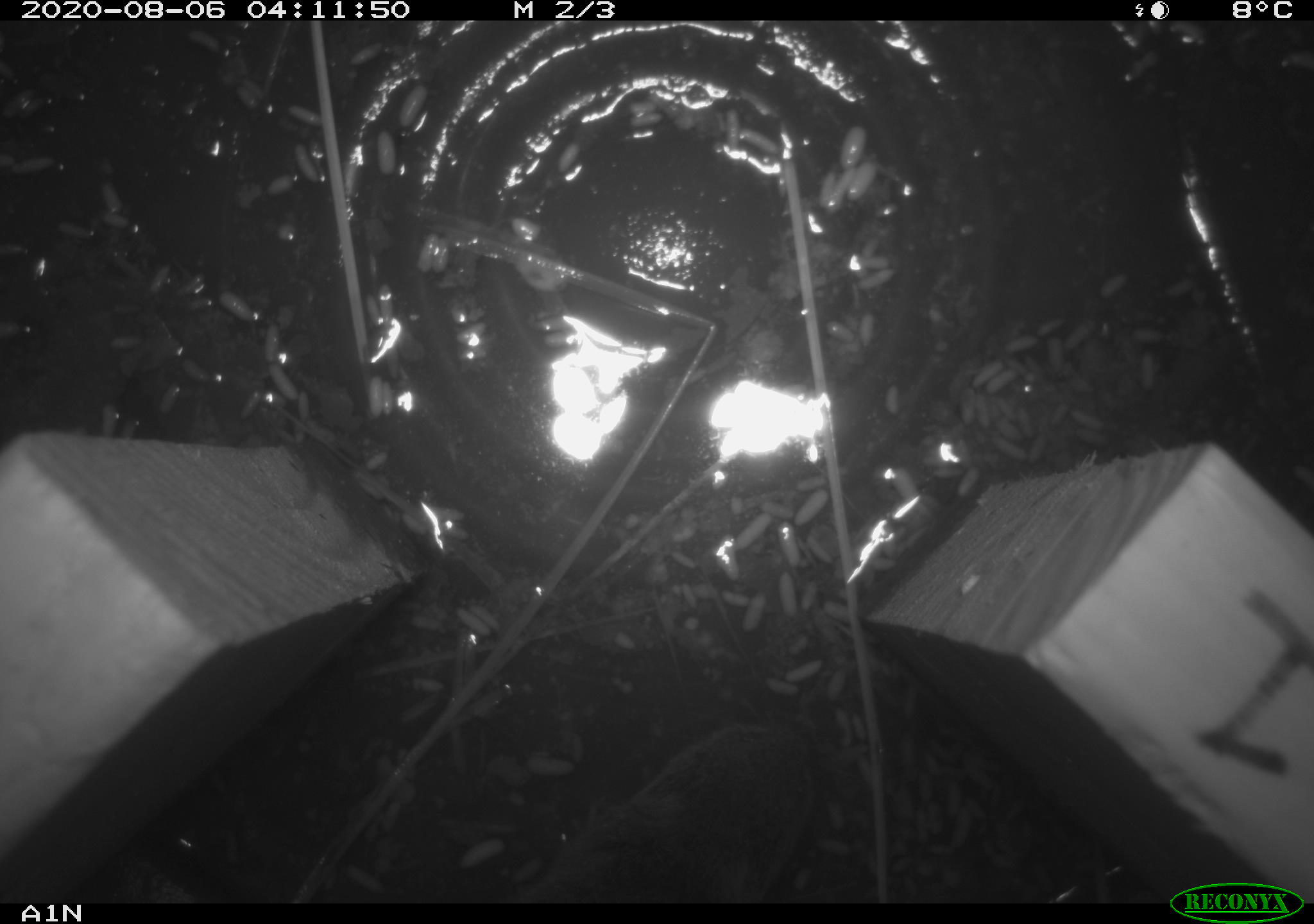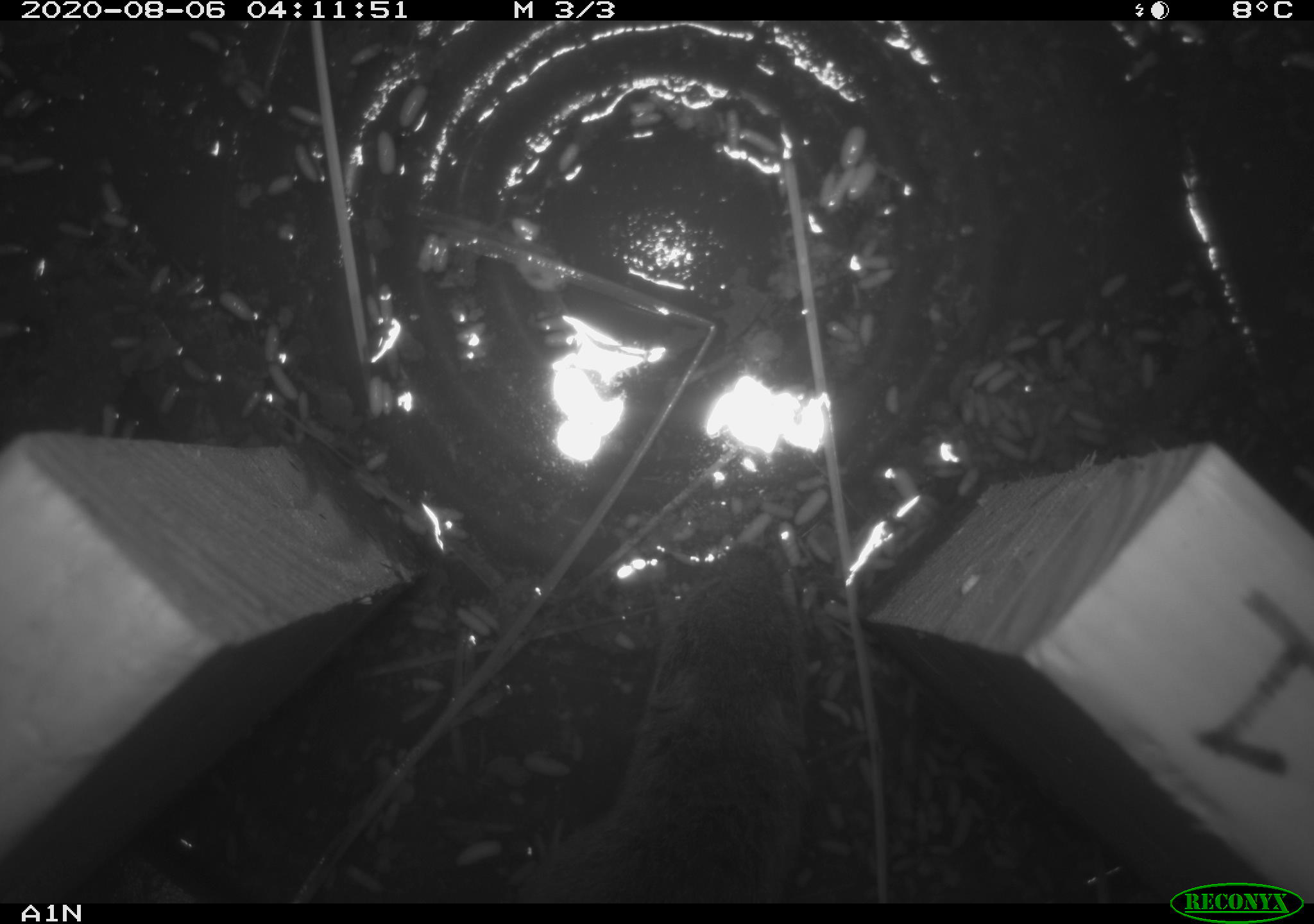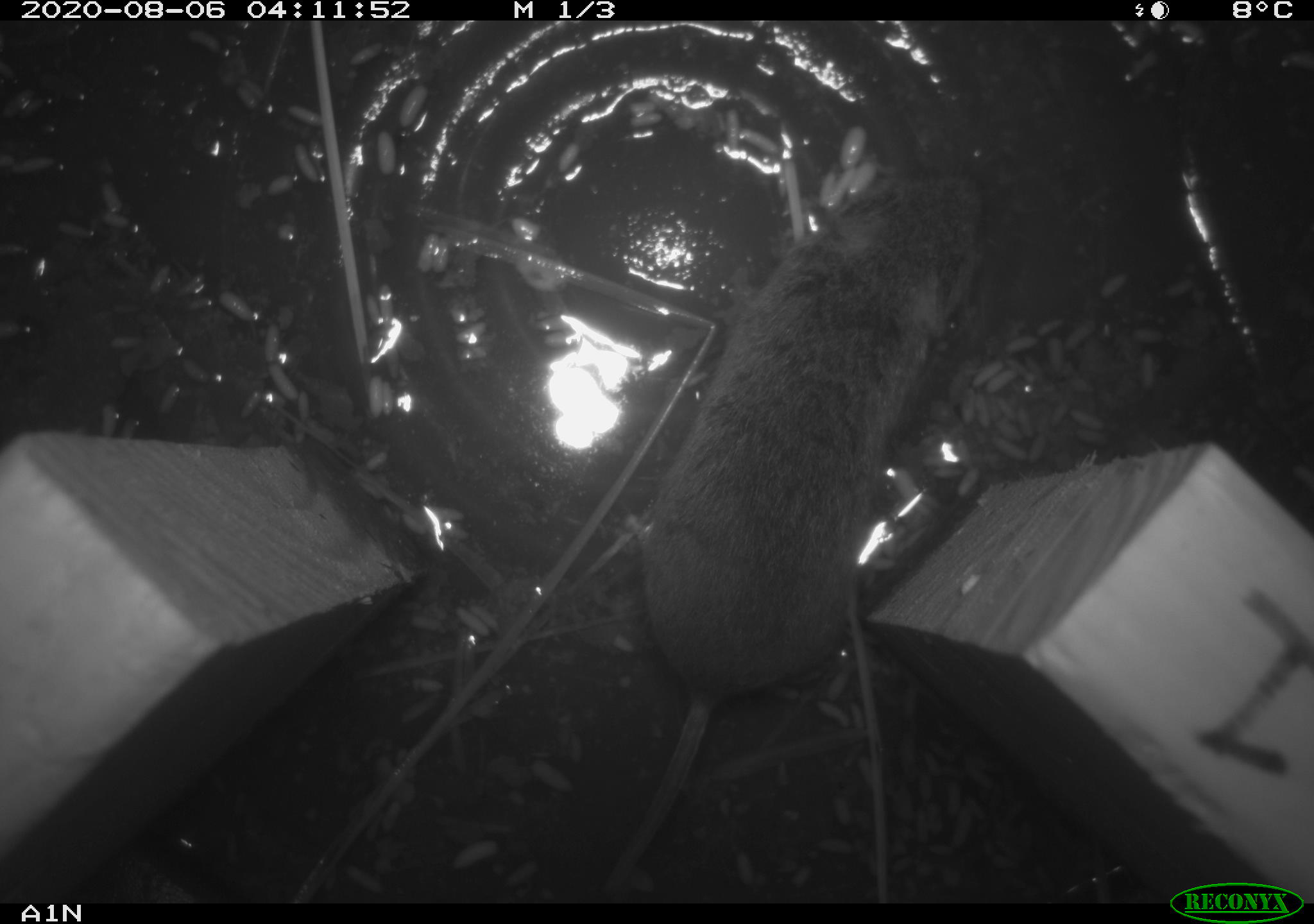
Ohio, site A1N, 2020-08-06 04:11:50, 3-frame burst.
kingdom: Animalia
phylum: Chordata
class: Mammalia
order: Rodentia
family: Cricetidae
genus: Microtus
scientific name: Microtus pennsylvanicus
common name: meadow vole